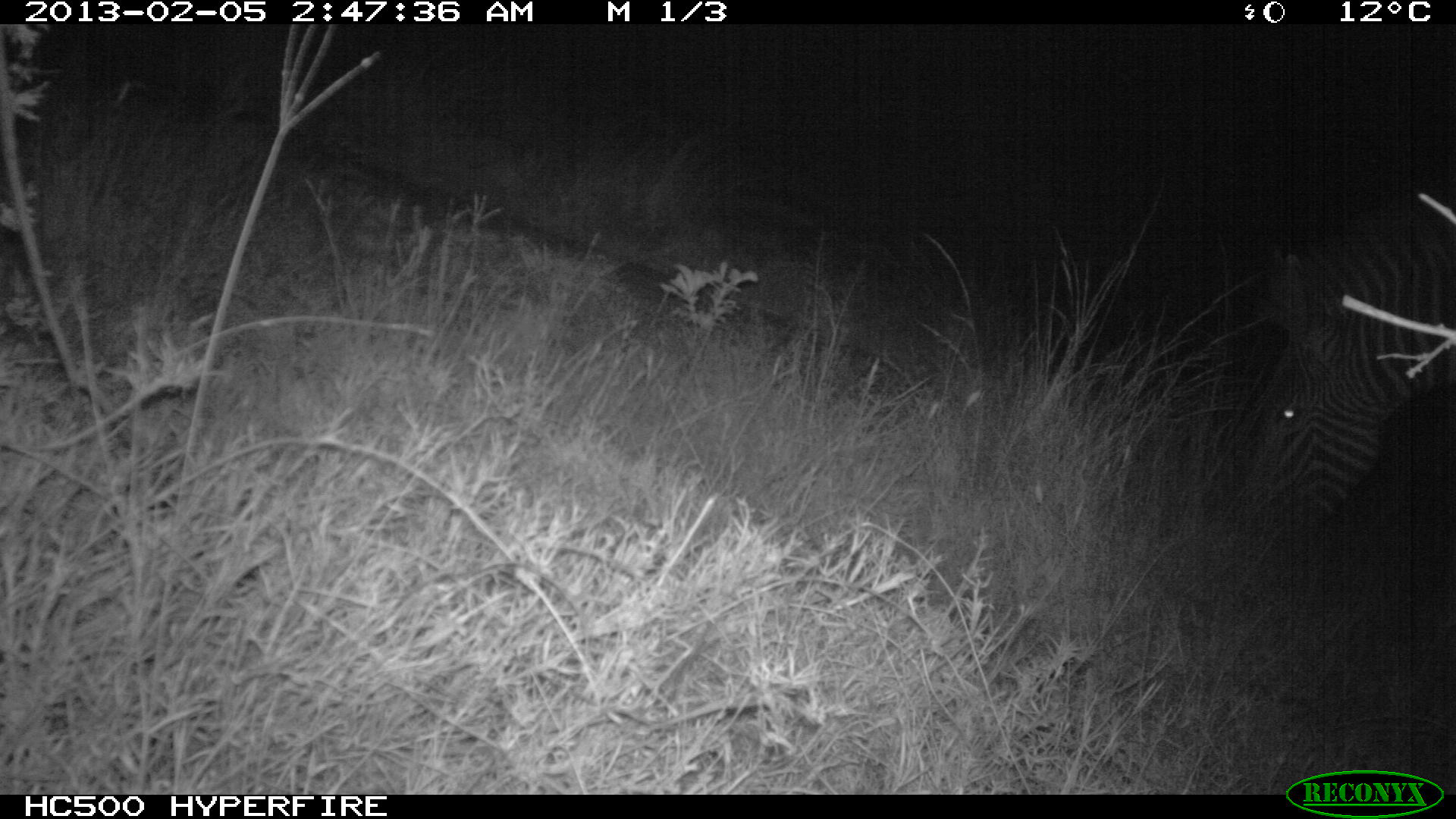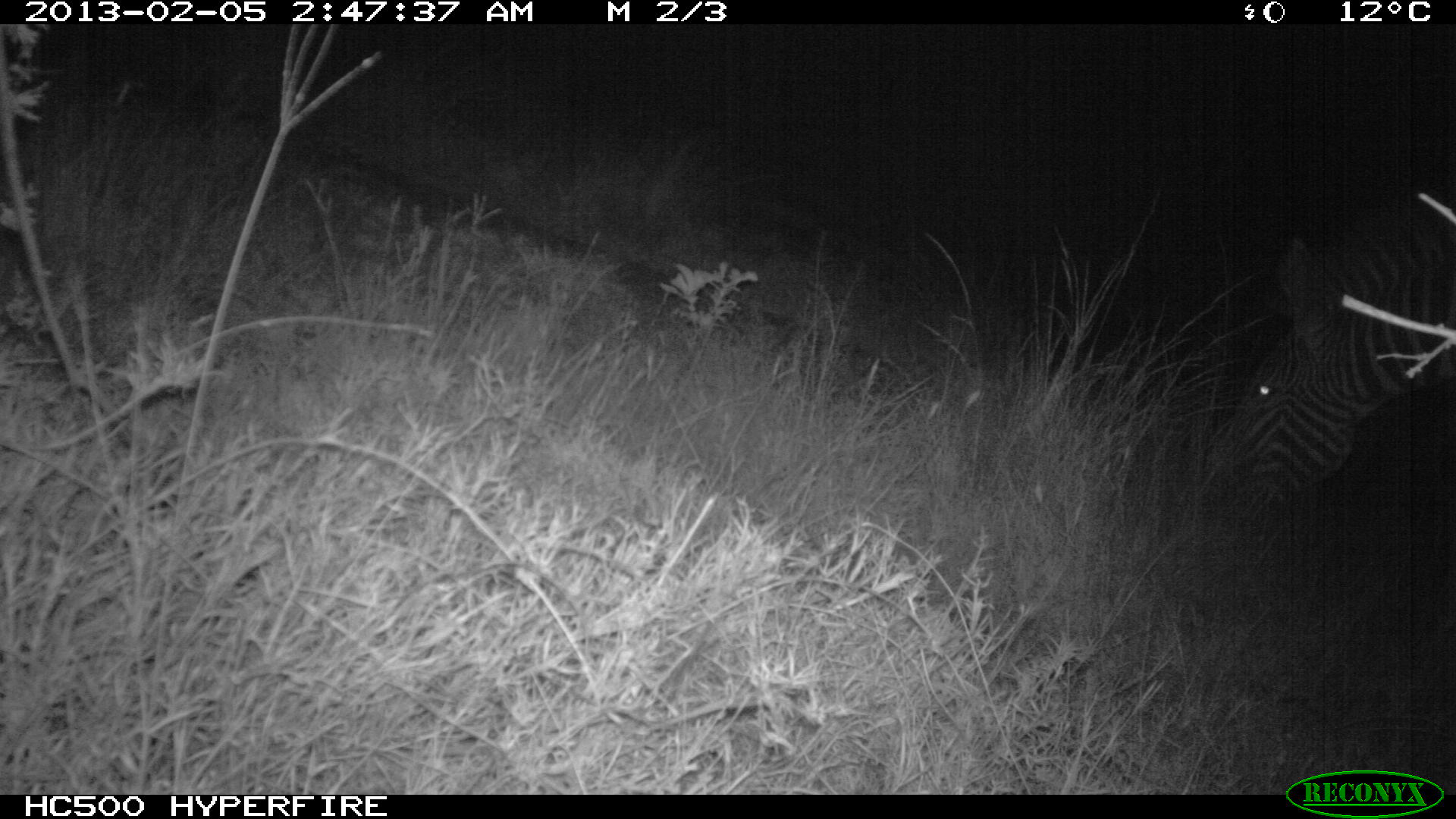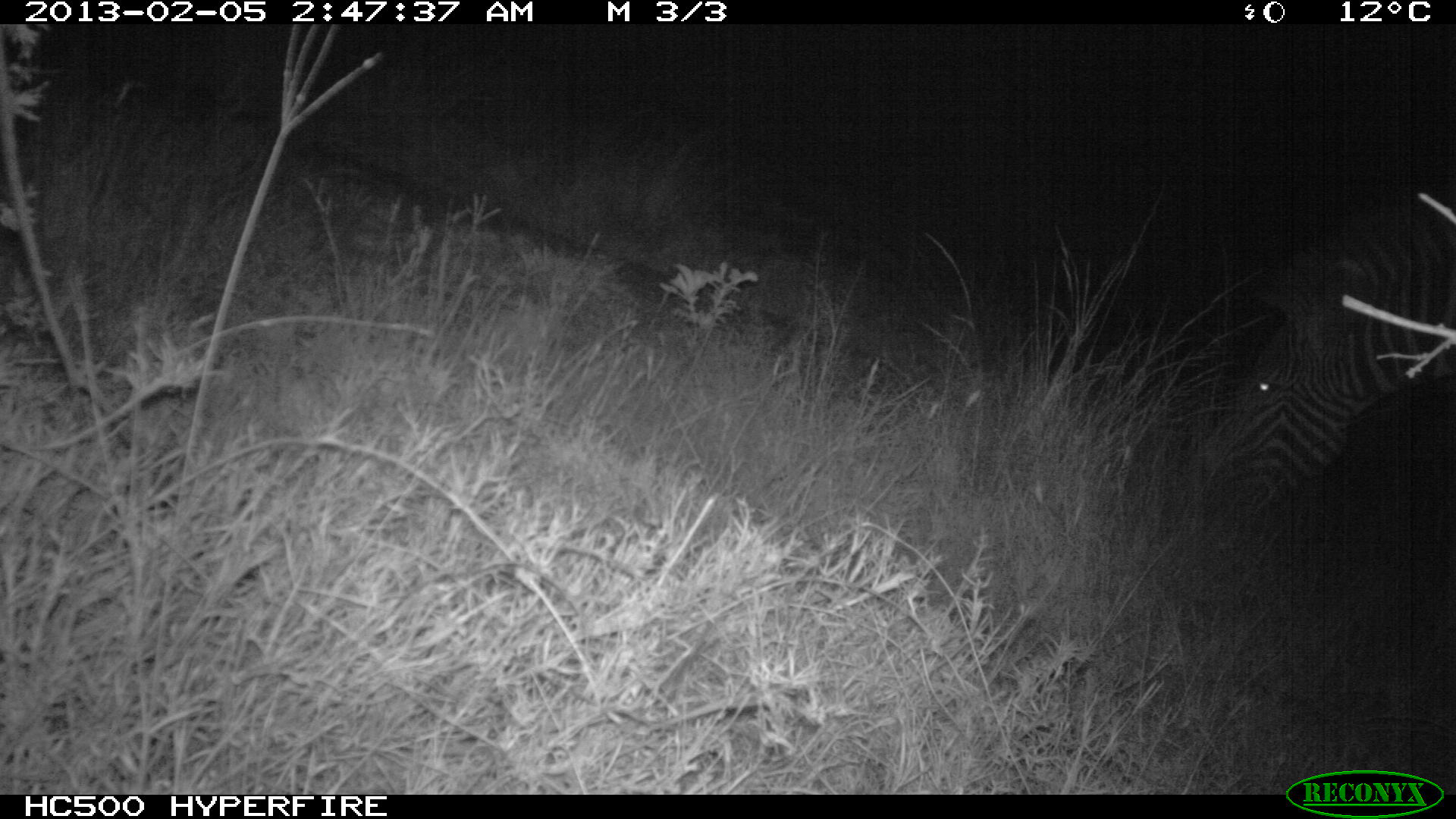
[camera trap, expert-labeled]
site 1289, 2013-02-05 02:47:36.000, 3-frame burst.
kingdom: Animalia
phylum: Chordata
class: Mammalia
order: Perissodactyla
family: Equidae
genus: Equus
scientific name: Equus grevyi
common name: grévy's zebra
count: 1